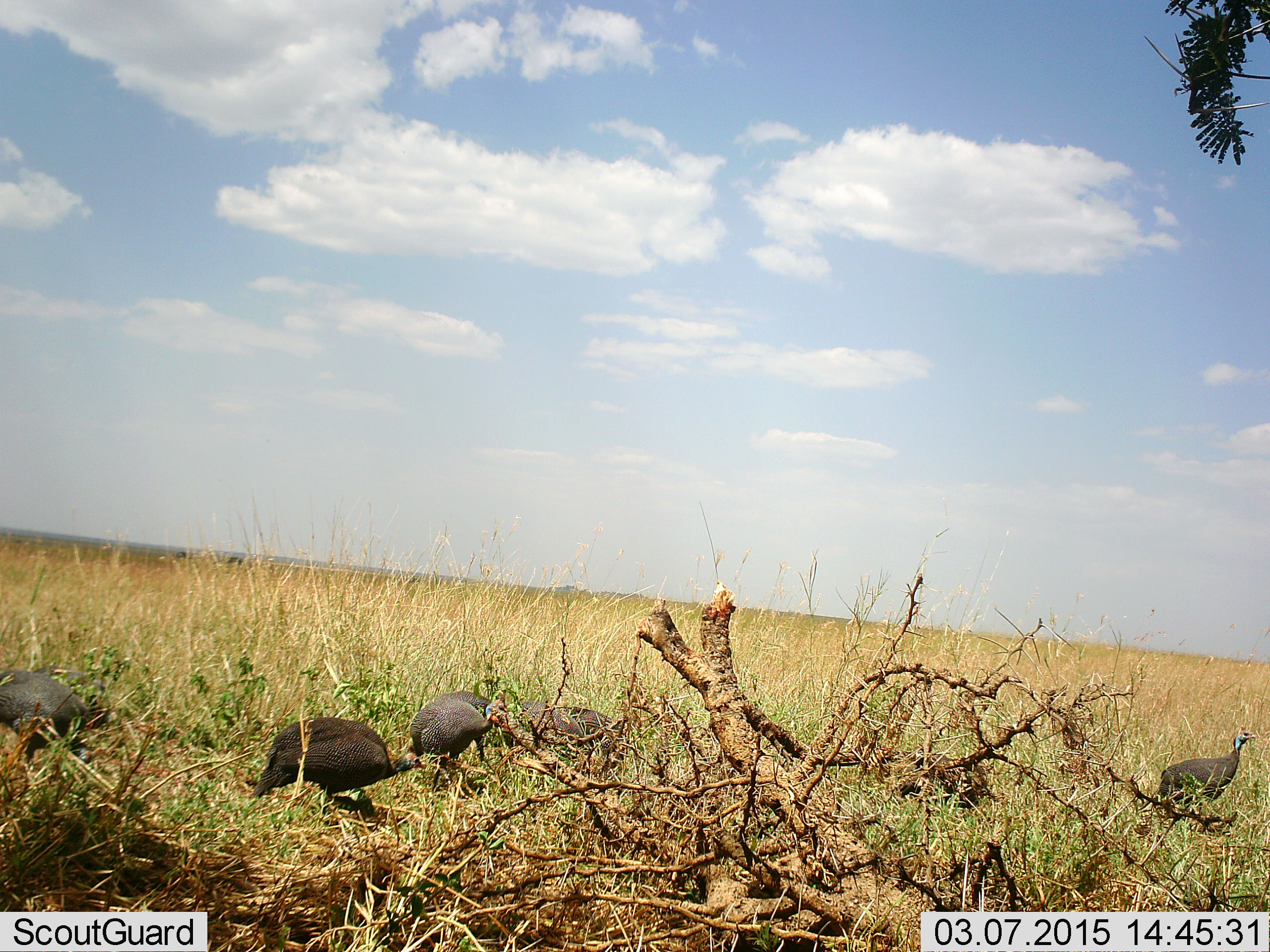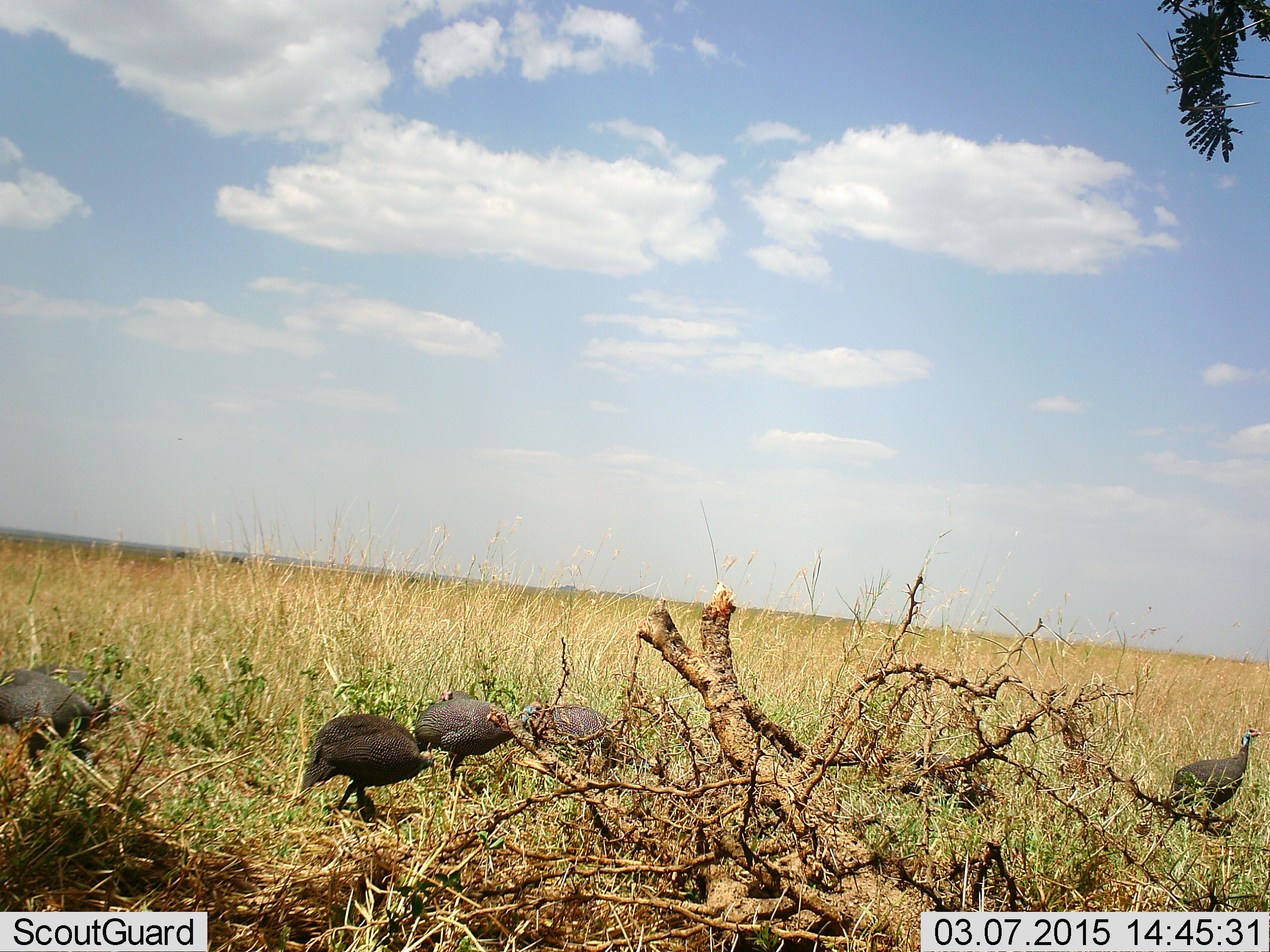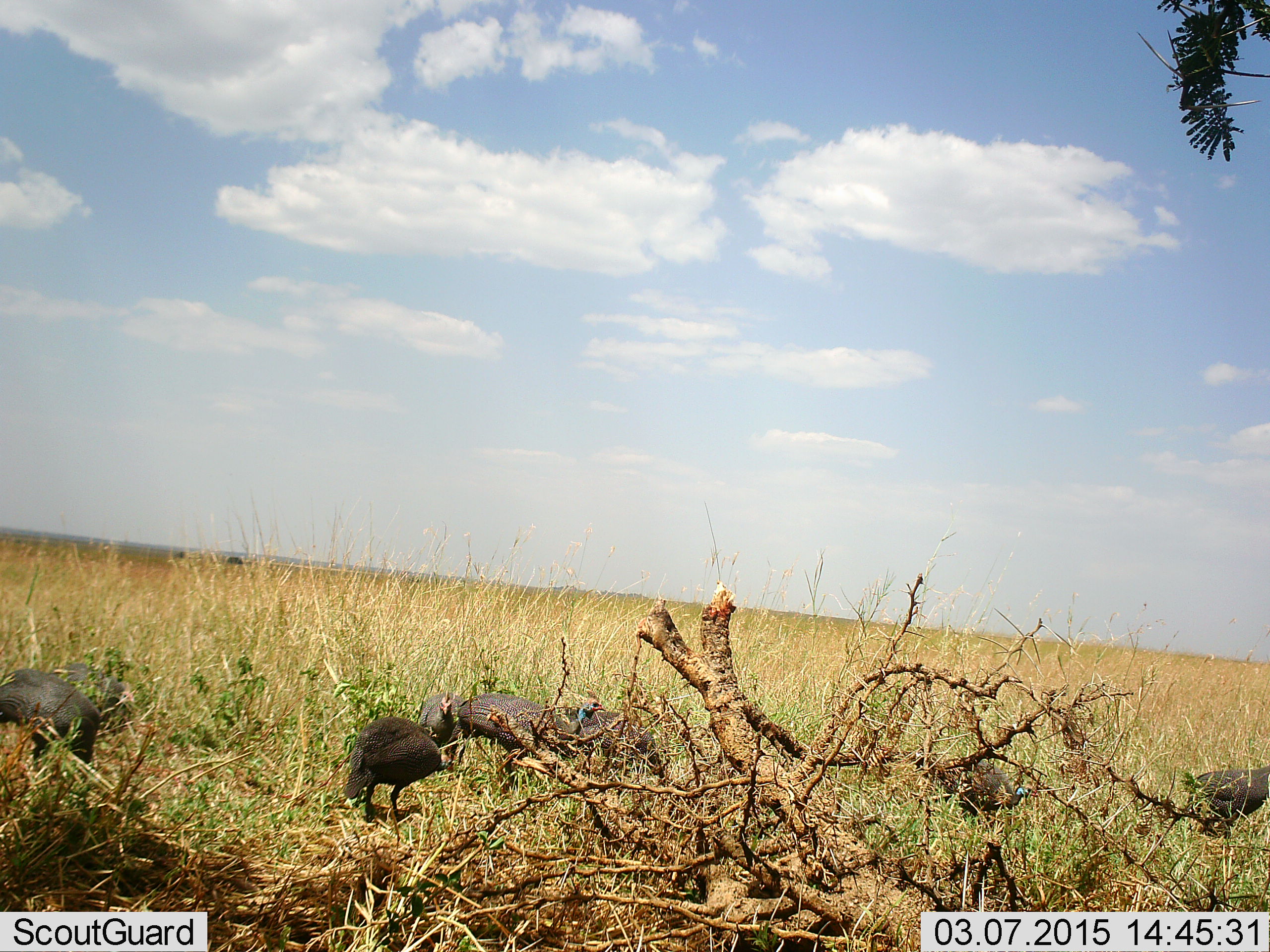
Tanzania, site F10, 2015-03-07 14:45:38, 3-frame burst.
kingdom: Animalia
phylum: Chordata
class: Aves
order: Galliformes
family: Numididae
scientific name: Numididae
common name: guinea fowl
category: guineafowl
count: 5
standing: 40%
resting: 0%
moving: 60%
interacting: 10%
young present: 0%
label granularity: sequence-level